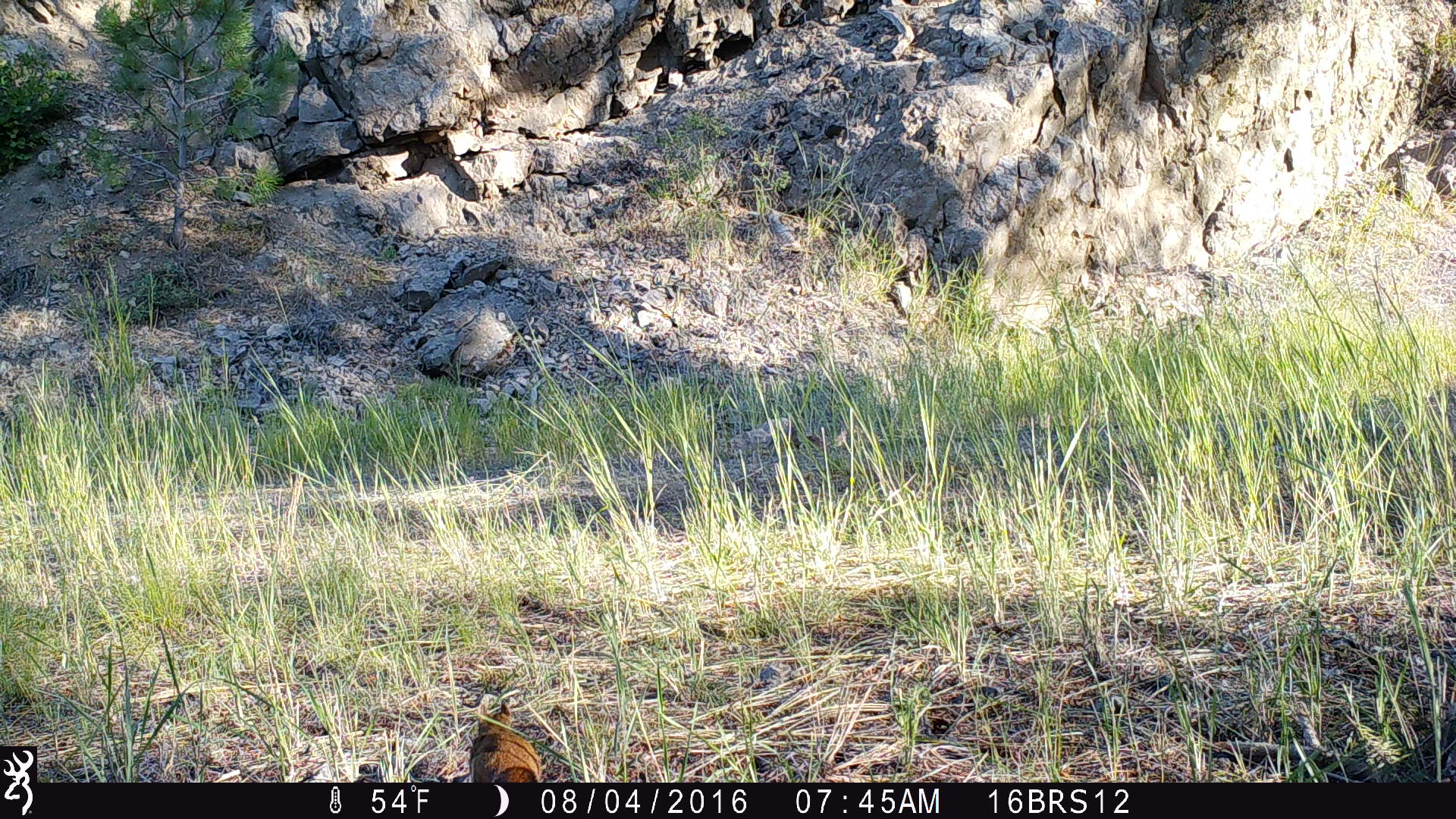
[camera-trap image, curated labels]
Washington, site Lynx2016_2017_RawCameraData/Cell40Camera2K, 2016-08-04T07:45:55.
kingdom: Animalia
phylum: Chordata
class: Mammalia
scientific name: Mammalia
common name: small mammal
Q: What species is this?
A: Small mammal (Mammalia).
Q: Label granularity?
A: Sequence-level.